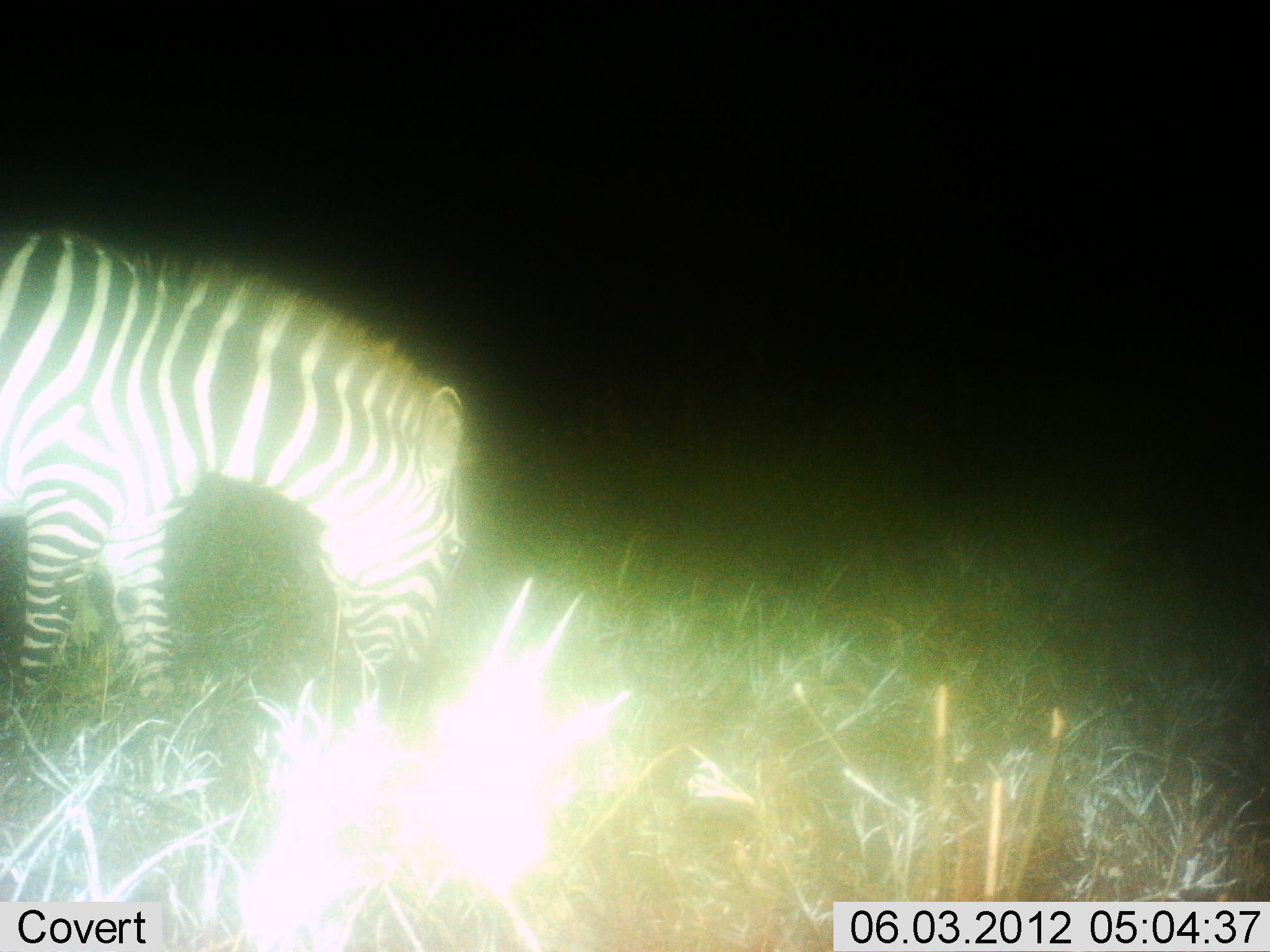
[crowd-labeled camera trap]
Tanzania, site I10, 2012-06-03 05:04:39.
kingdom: Animalia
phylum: Chordata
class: Mammalia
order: Perissodactyla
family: Equidae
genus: Equus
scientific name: Equus quagga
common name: plains zebra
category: zebra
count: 1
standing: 10%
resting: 0%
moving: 30%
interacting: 0%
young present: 0%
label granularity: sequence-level